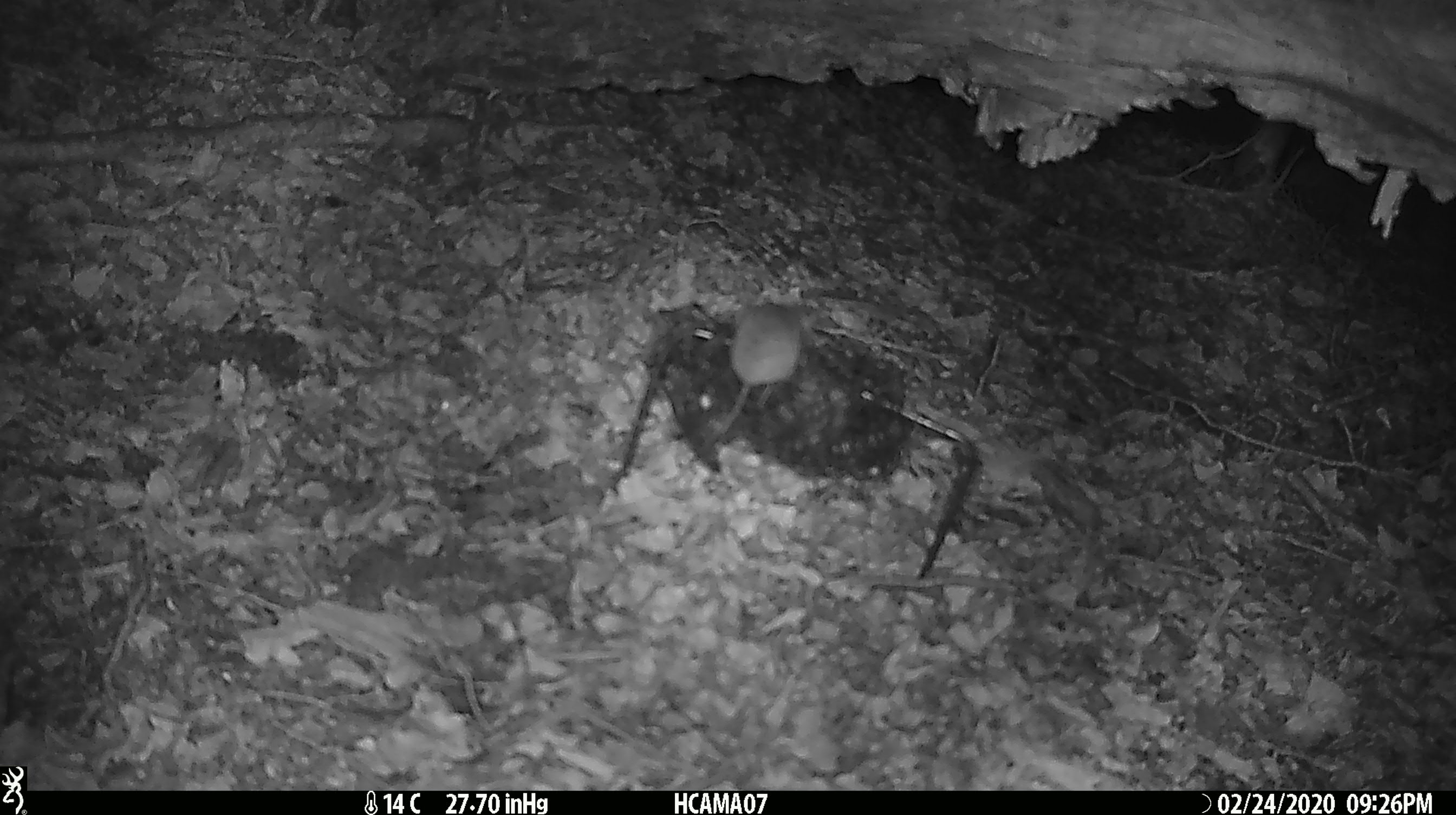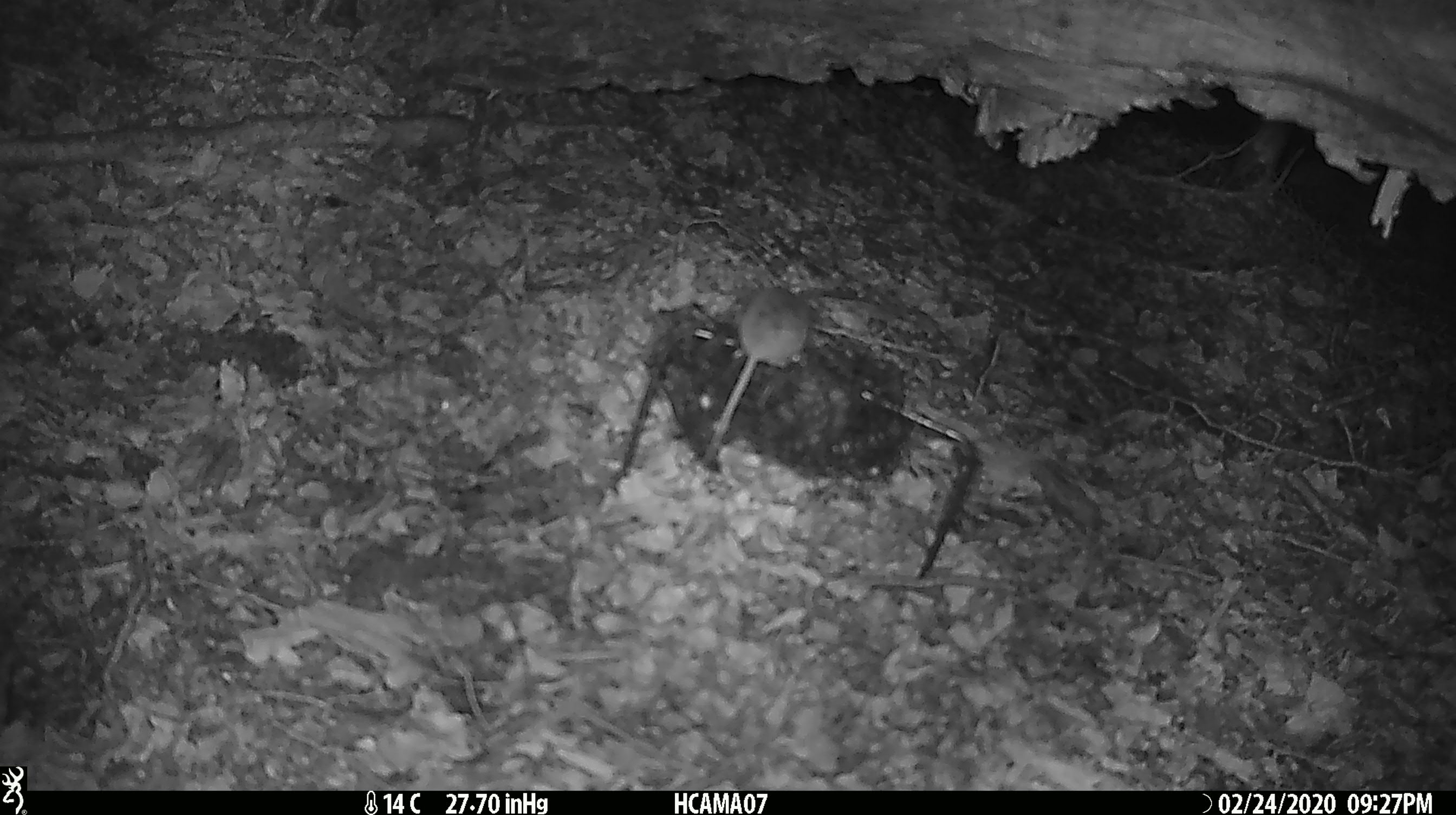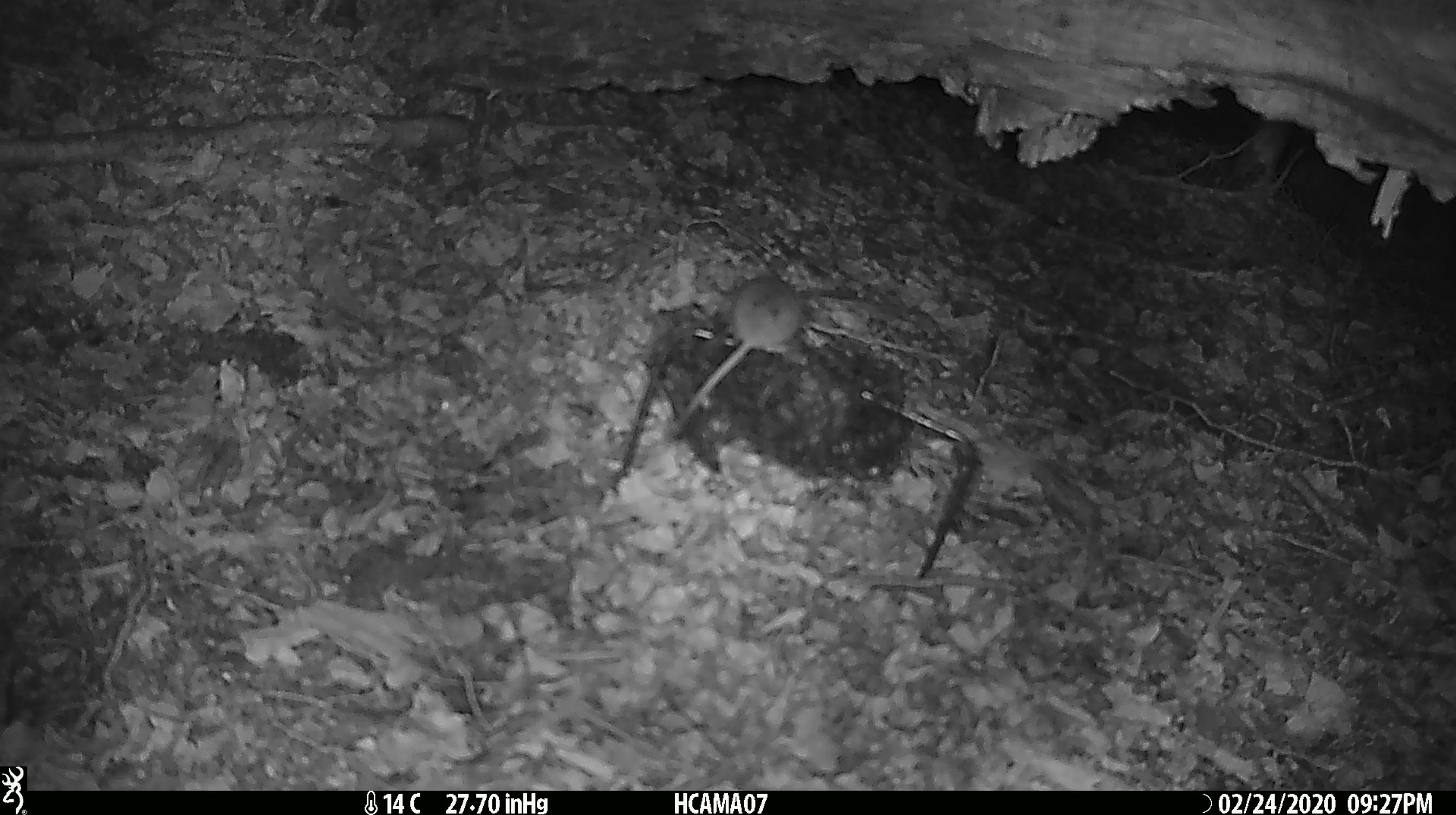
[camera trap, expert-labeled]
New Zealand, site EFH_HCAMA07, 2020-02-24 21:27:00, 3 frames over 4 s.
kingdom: Animalia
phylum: Chordata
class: Mammalia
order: Rodentia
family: Muridae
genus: Mus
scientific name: Mus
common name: mouse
Mouse (Mus).